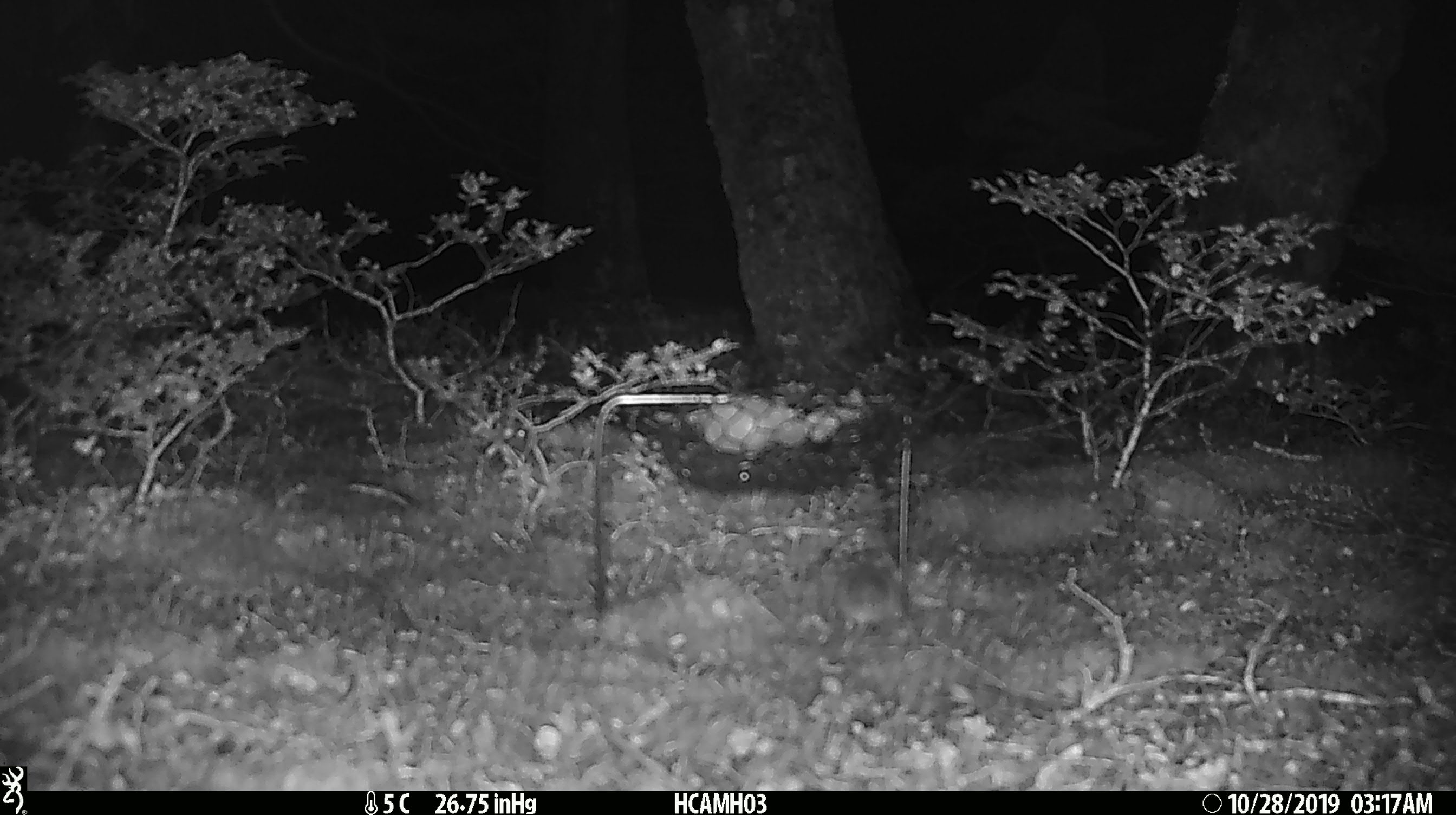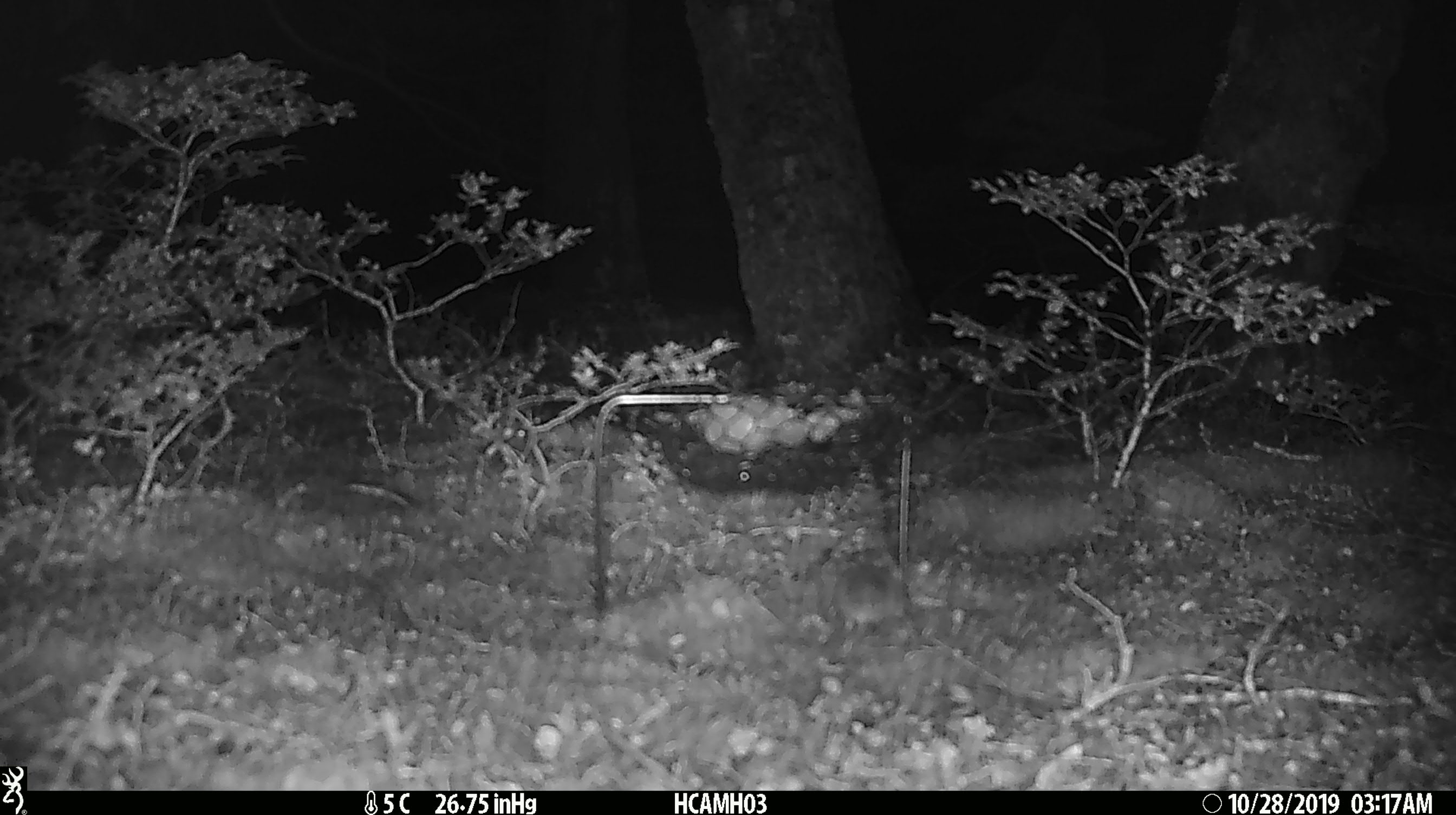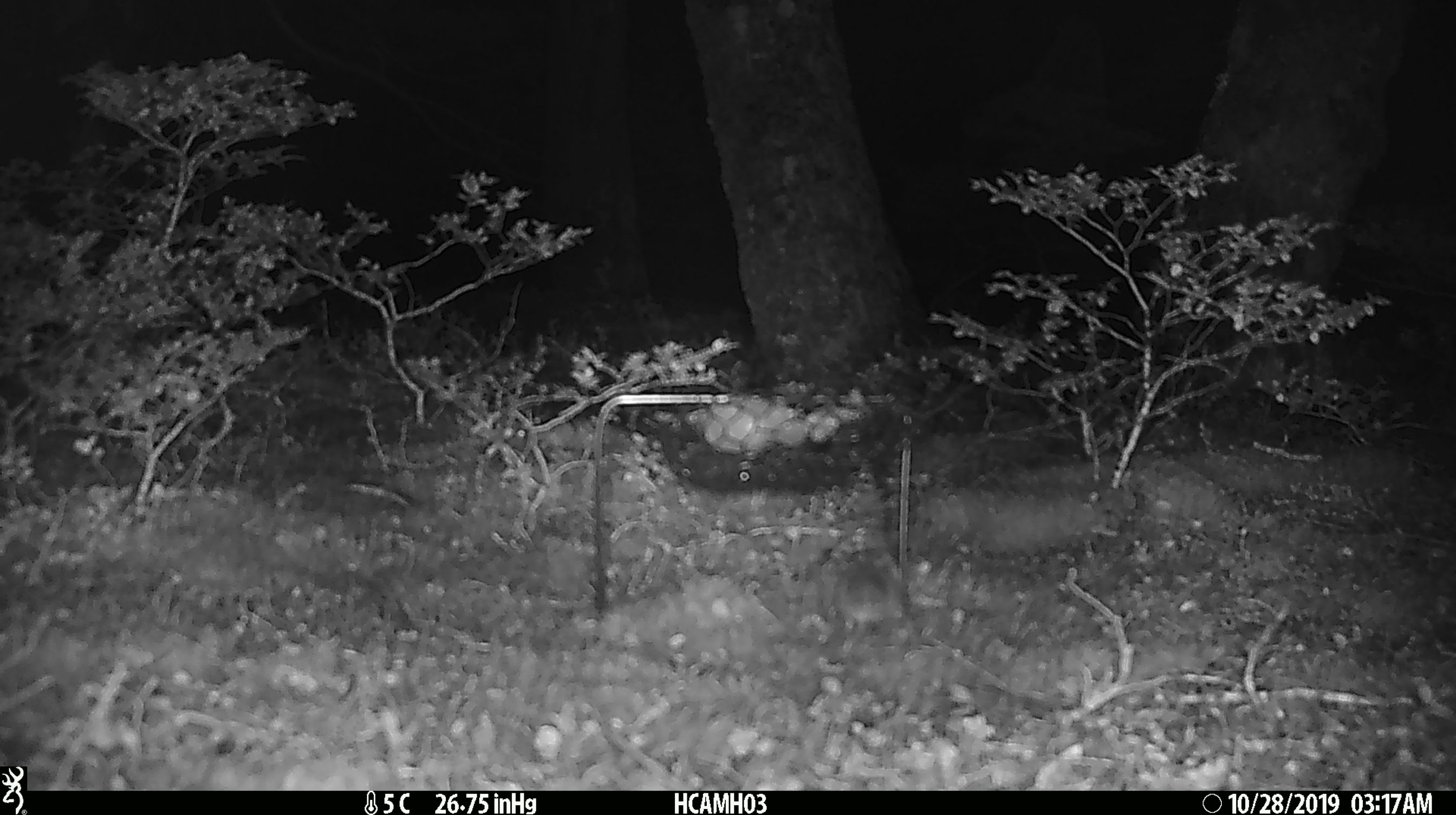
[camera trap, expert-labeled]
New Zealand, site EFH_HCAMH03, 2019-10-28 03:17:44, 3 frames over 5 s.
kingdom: Animalia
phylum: Chordata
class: Mammalia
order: Rodentia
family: Muridae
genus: Mus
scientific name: Mus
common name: mouse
Mouse (Mus).